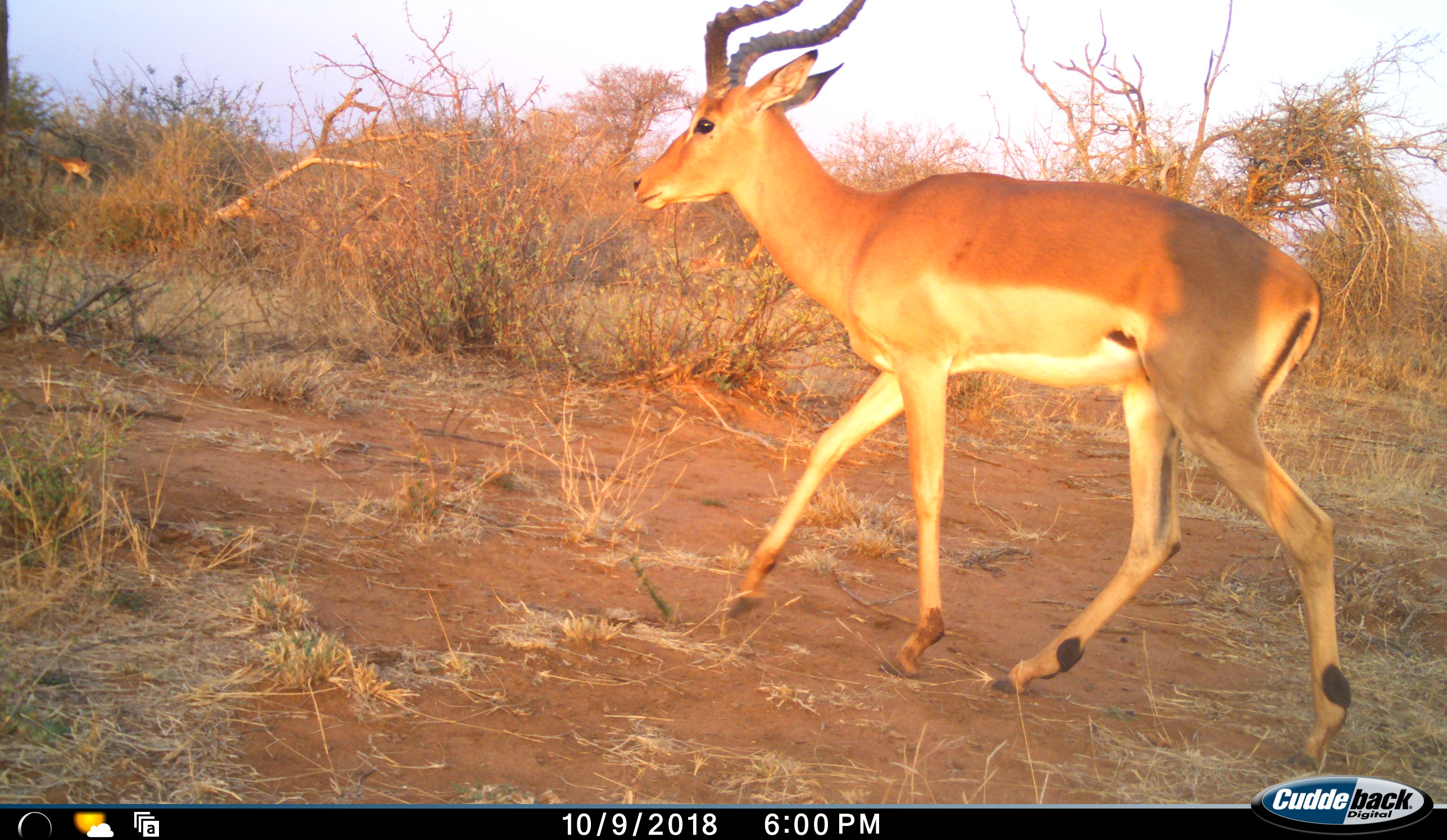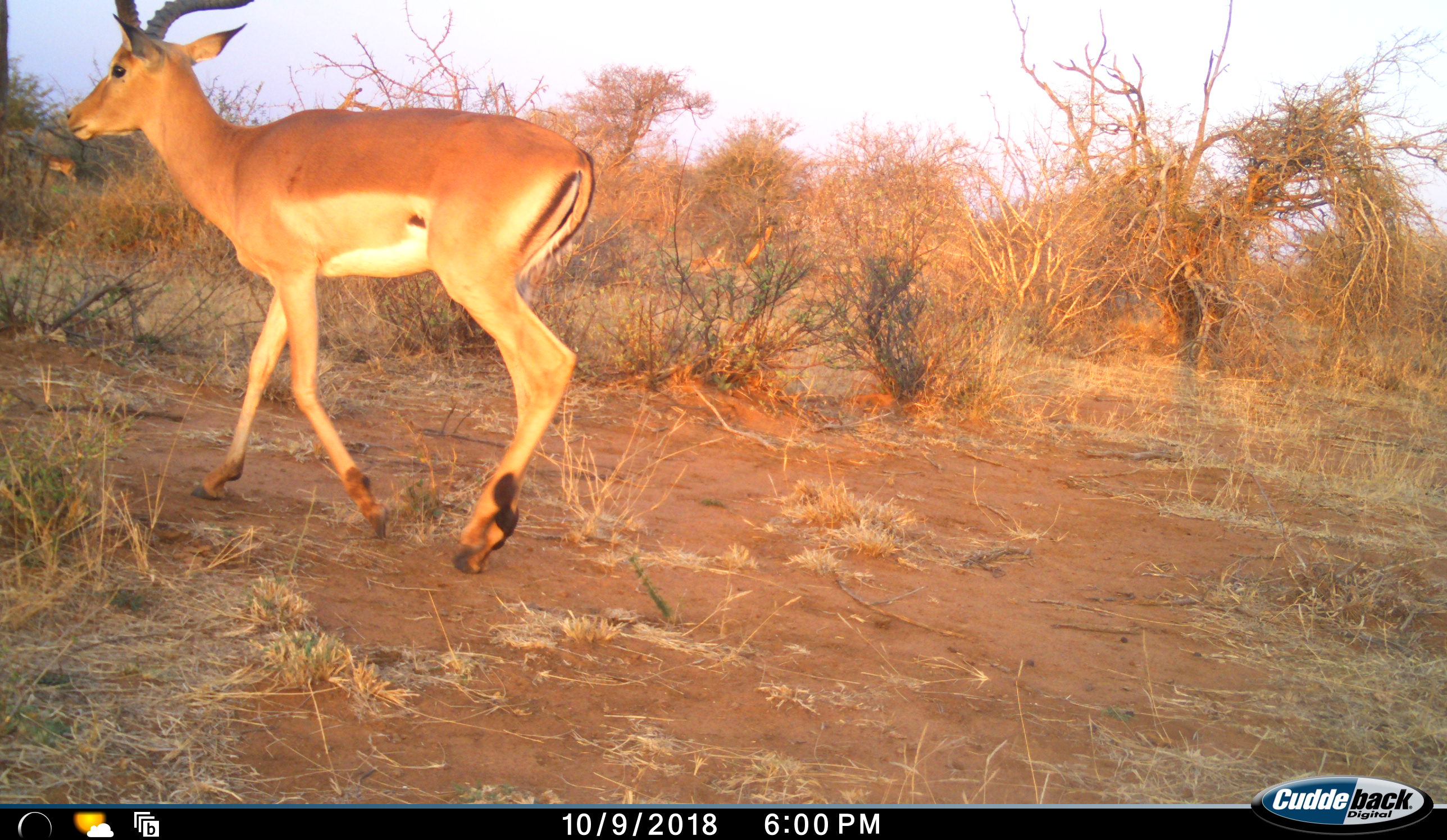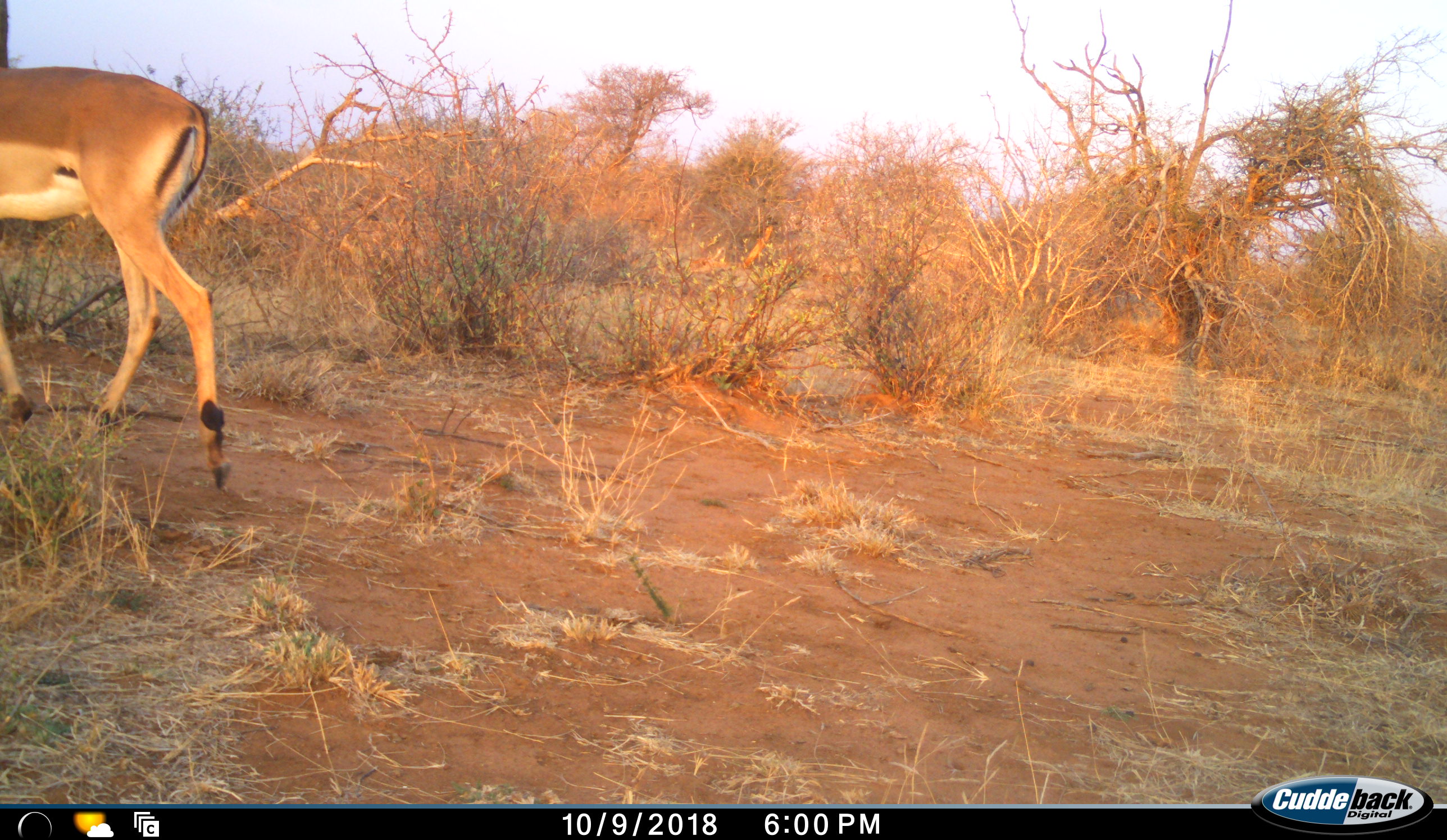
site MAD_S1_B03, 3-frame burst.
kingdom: Animalia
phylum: Chordata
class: Mammalia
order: Artiodactyla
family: Bovidae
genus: Aepyceros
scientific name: Aepyceros melampus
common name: impala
Impala (Aepyceros melampus), count 1. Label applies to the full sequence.